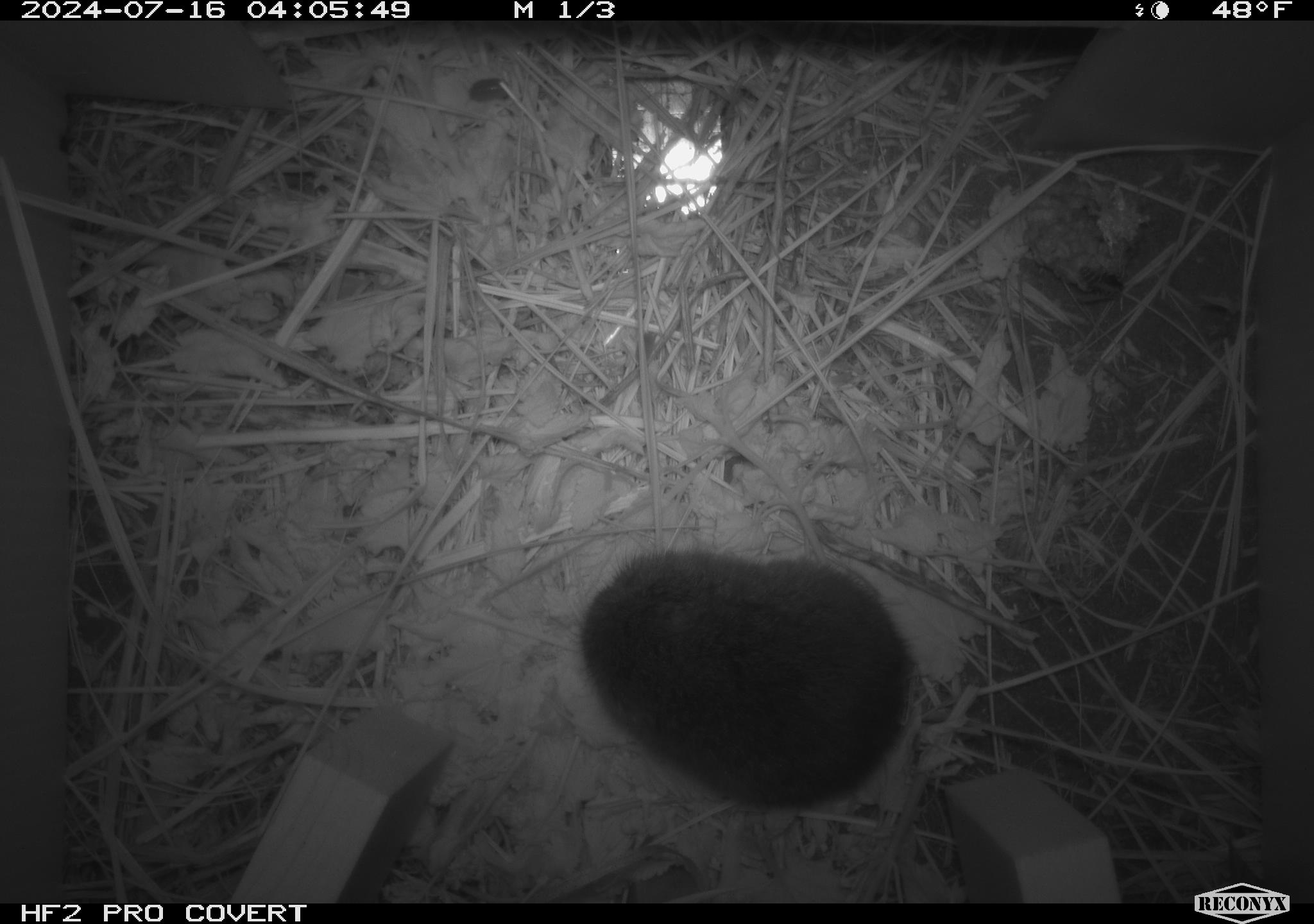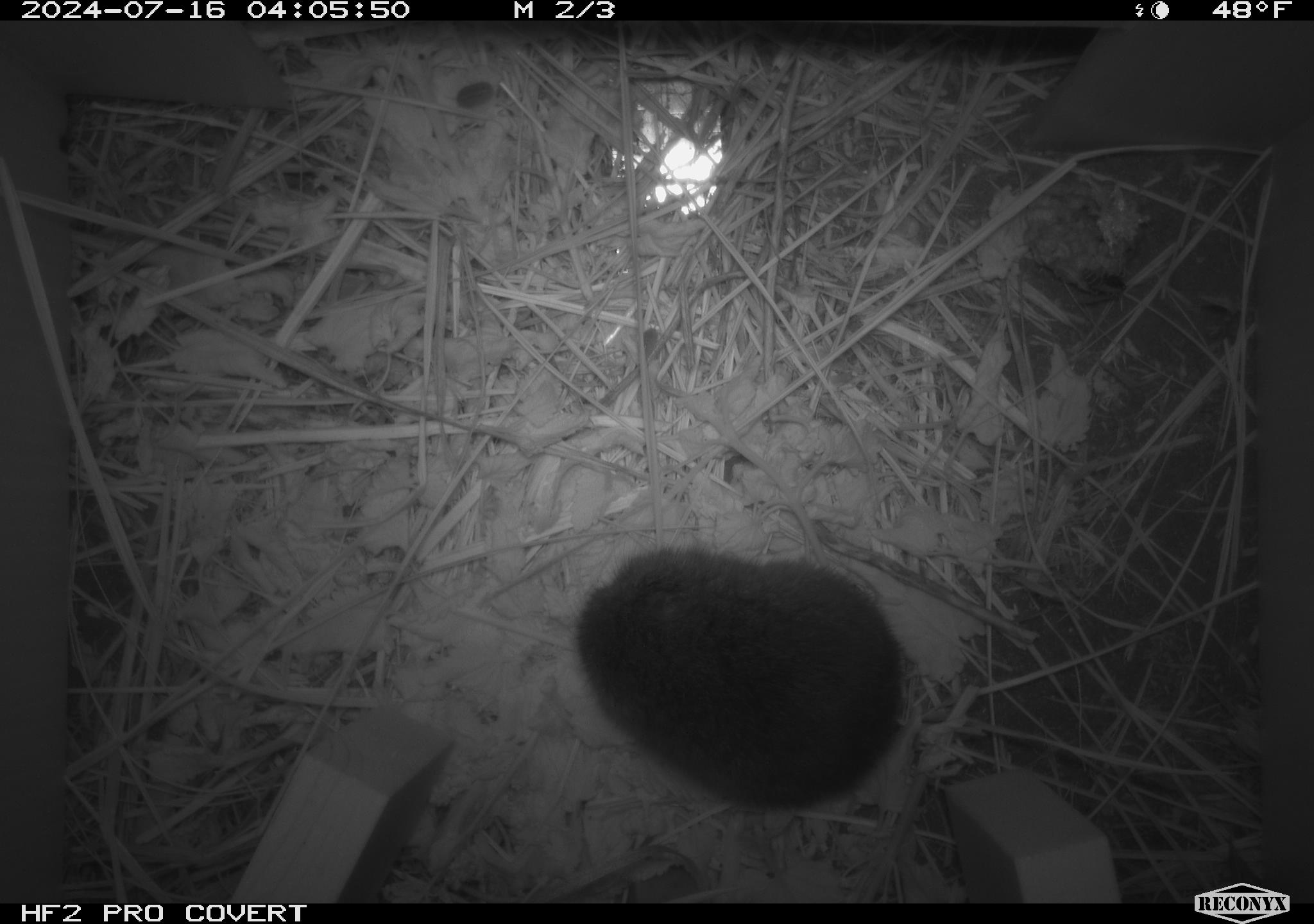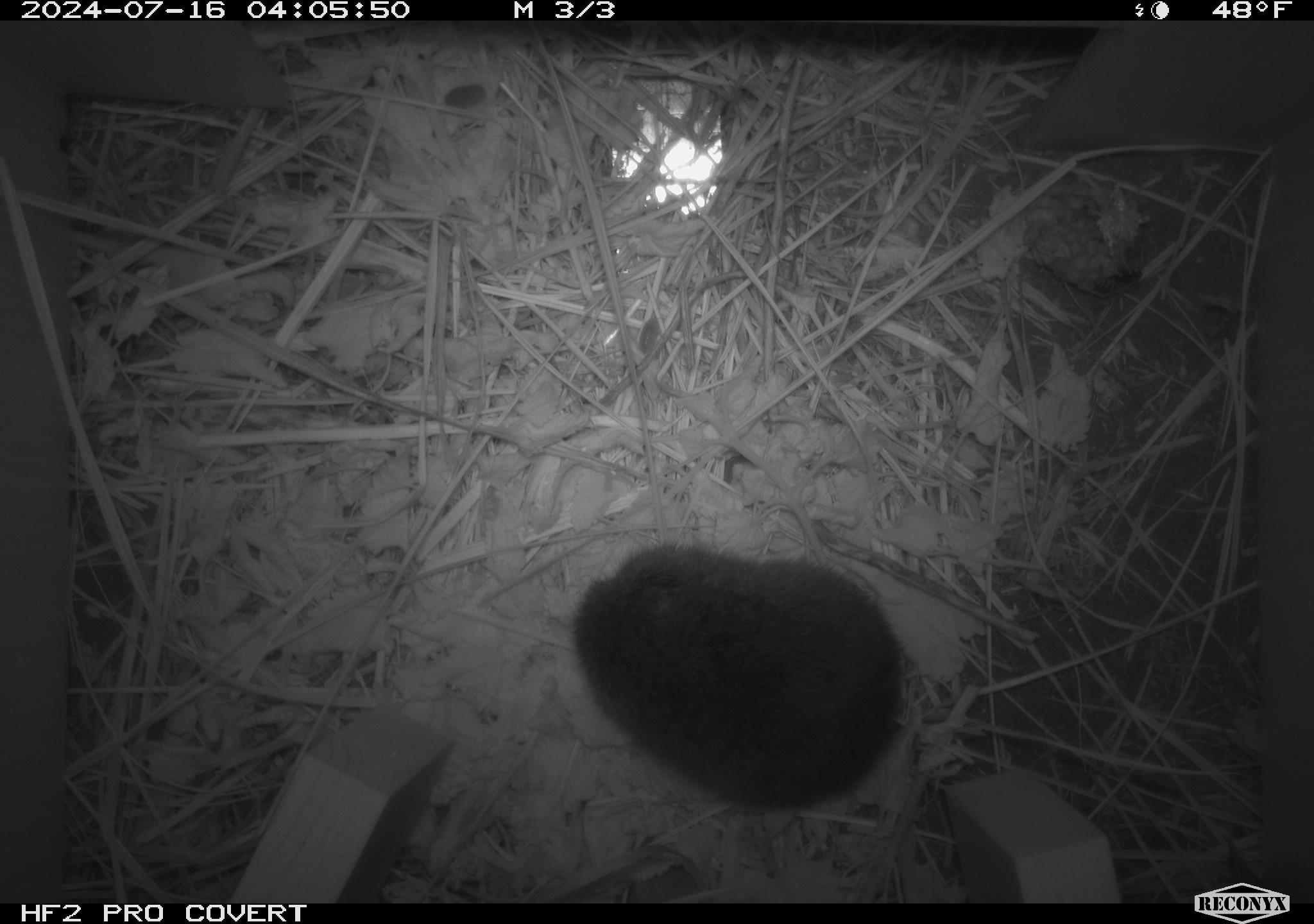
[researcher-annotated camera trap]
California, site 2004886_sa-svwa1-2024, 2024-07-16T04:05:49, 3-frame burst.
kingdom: Animalia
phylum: Arthropoda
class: Insecta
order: Hymenoptera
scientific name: Hymenoptera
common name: ants, bees, wasps, and sawflies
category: hymenoptera order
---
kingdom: Animalia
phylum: Chordata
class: Mammalia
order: Rodentia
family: Cricetidae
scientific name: Arvicolinae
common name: voles, lemmings, and muskrats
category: arvicolinae subfamily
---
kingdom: Animalia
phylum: Arthropoda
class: Malacostraca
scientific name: Malacostraca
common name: amphipods, crabs, isopods, krill, lobsters and shrimps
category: malacostracan